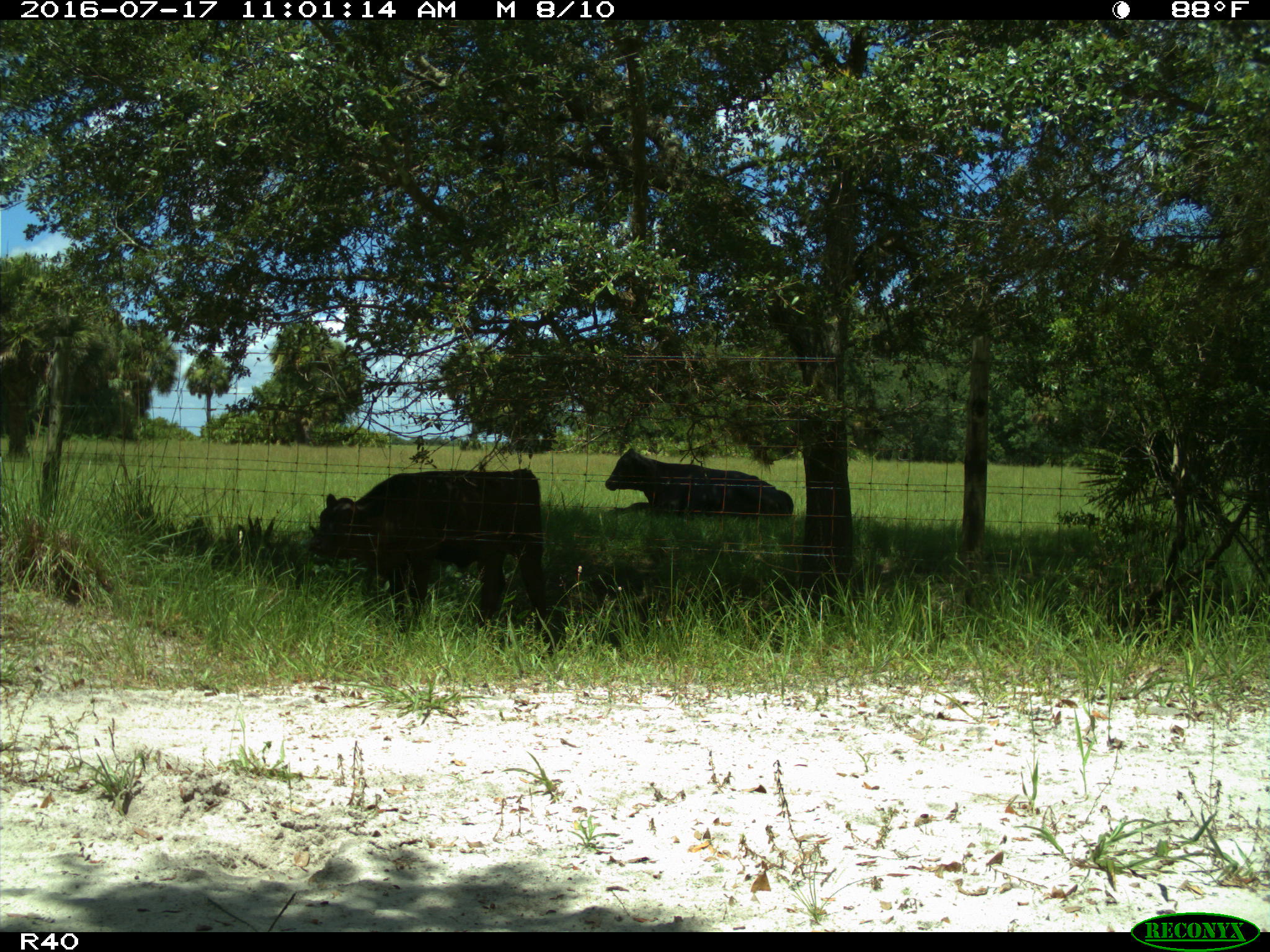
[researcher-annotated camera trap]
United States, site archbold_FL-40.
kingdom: Animalia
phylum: Chordata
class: Mammalia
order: Artiodactyla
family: Bovidae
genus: Bos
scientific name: Bos taurus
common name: domestic cow